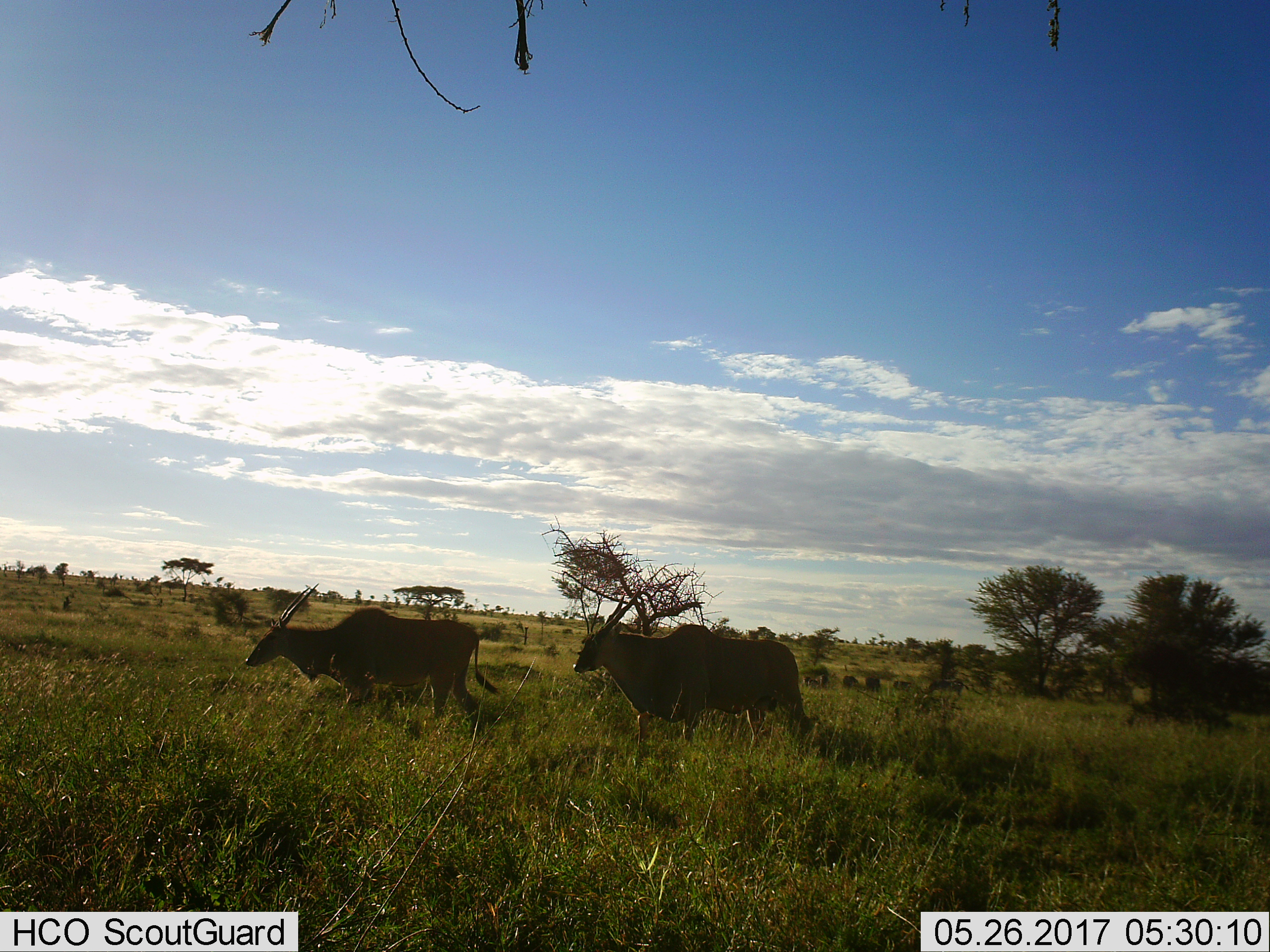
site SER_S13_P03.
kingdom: Animalia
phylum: Chordata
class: Mammalia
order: Artiodactyla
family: Bovidae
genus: Tragelaphus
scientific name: Tragelaphus oryx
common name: eland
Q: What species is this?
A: Eland (Tragelaphus oryx).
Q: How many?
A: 2.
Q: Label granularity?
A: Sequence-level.